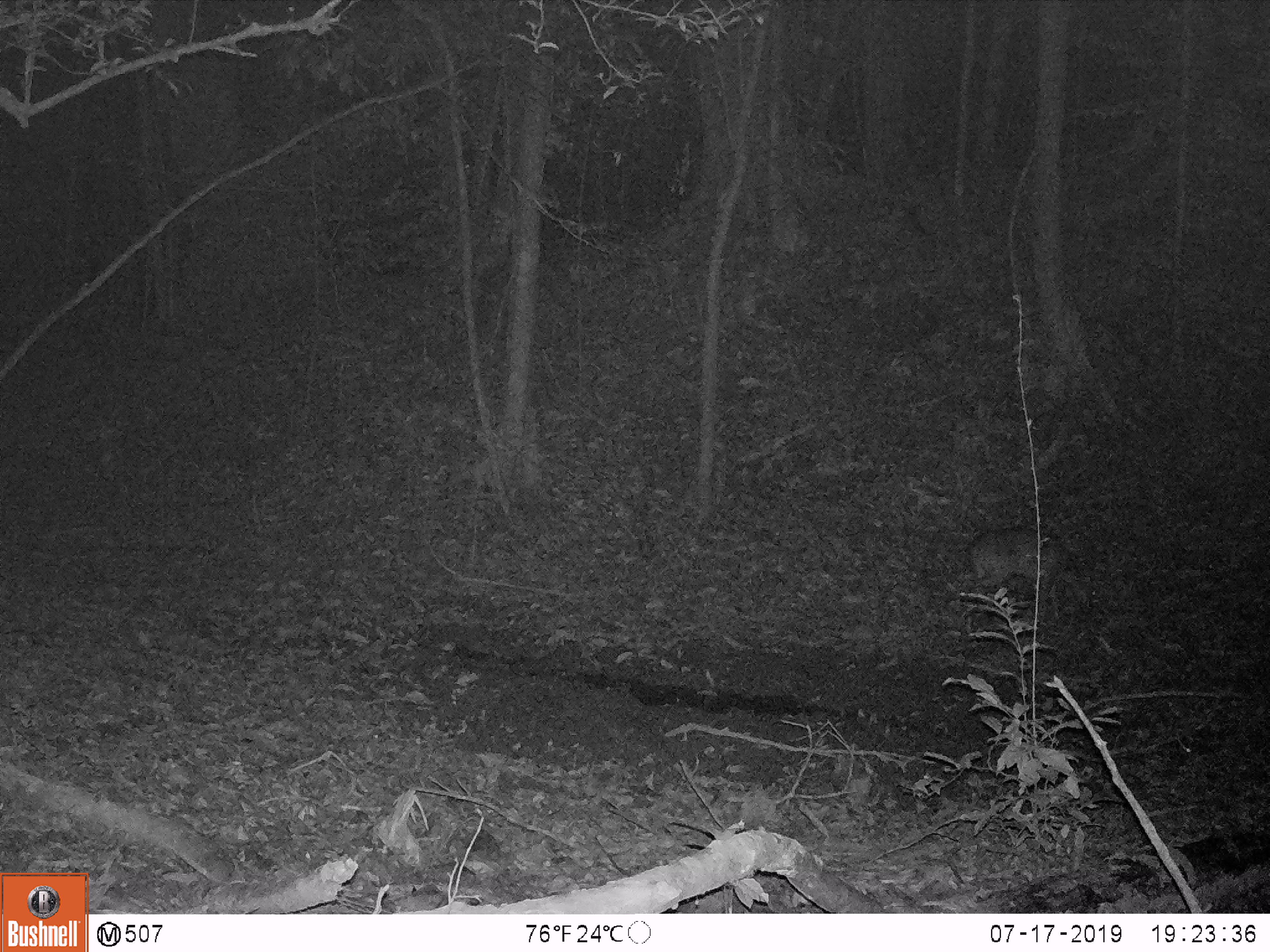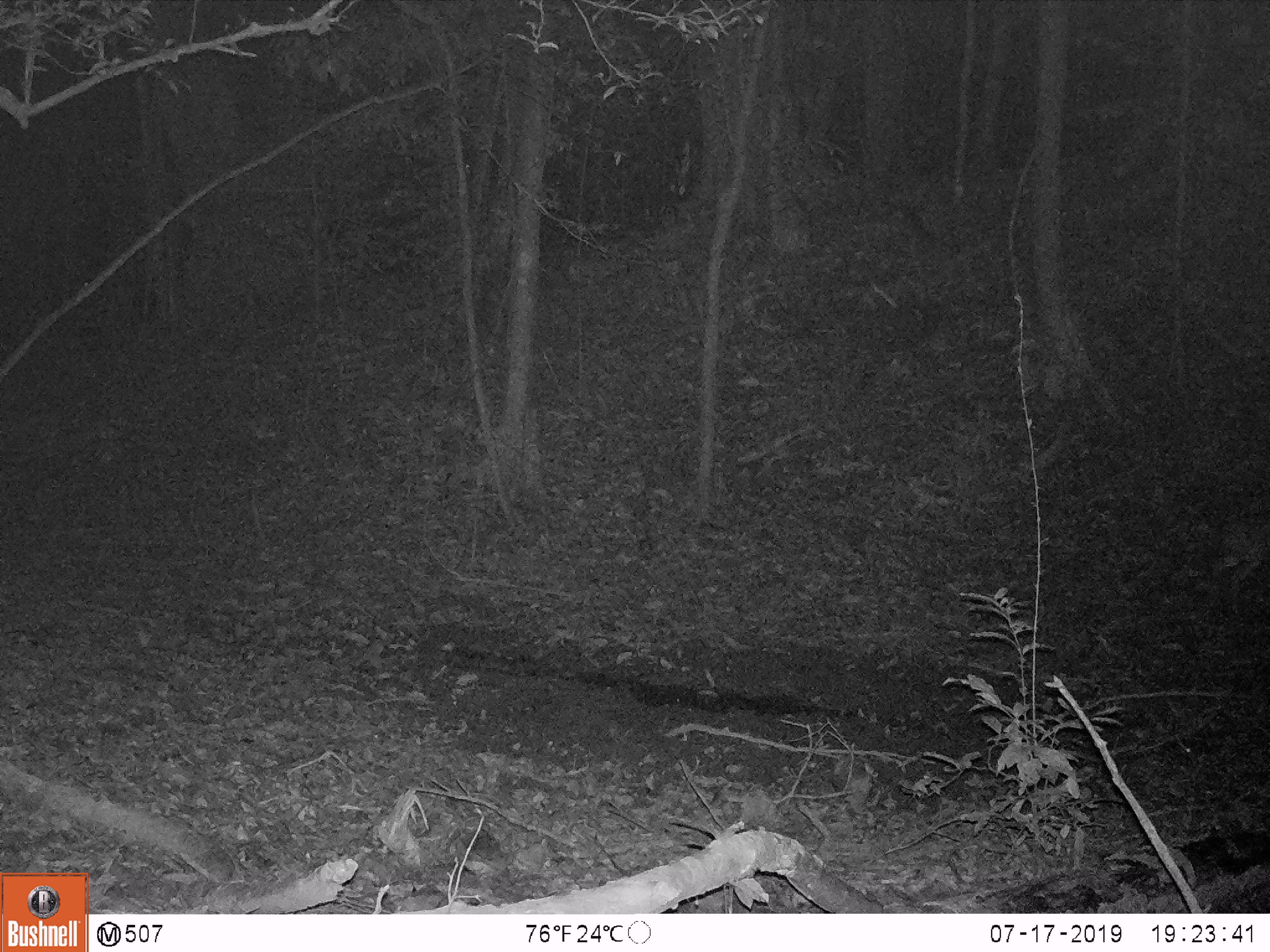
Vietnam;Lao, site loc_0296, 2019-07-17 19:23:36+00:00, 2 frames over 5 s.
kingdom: Animalia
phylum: Chordata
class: Mammalia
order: Artiodactyla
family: Cervidae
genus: Muntiacus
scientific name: Muntiacus vuquangensis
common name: large-antlered muntjac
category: large antlered muntjac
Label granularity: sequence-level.